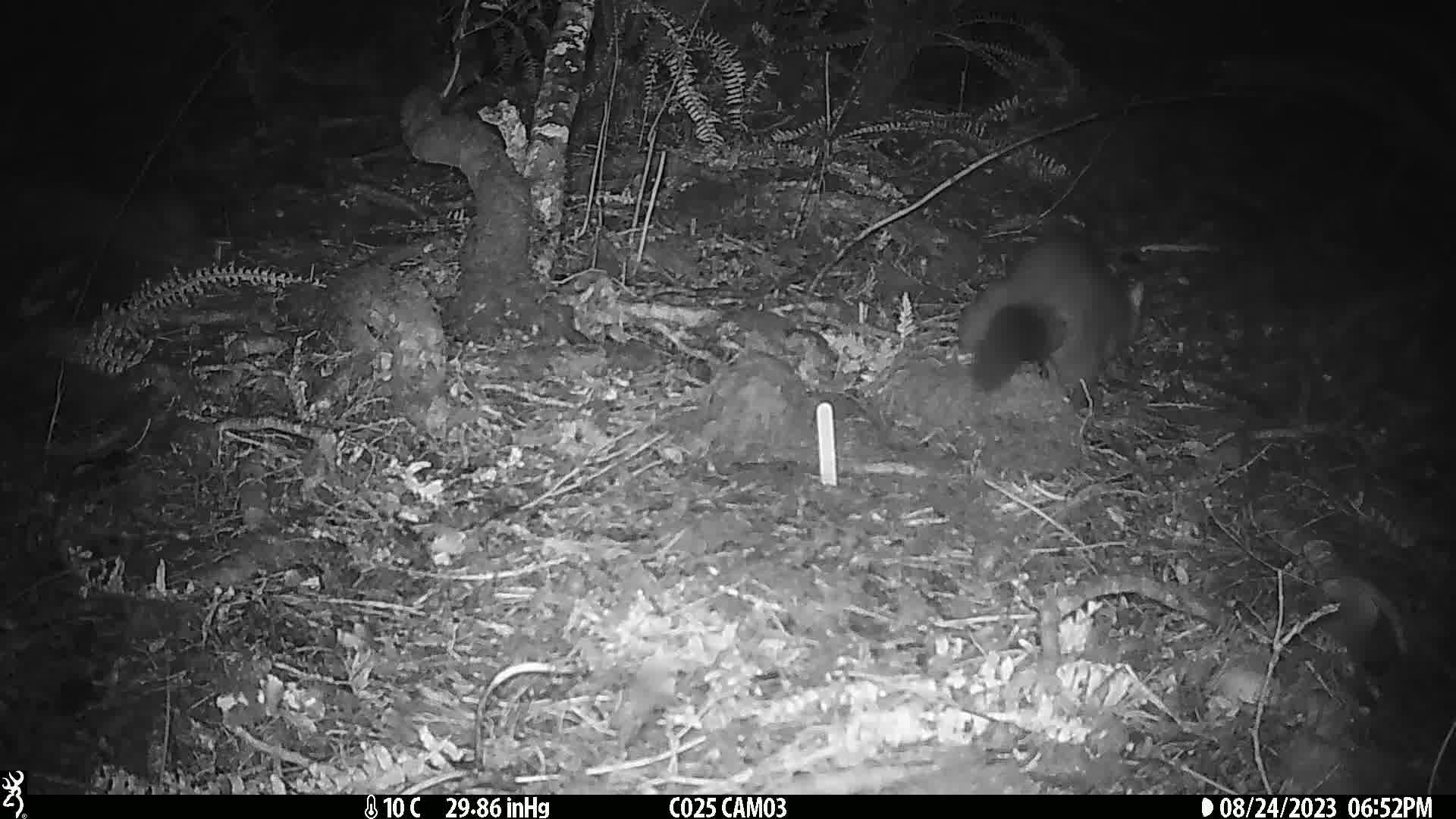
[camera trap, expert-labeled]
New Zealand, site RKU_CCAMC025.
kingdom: Animalia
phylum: Chordata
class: Mammalia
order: Diprotodontia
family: Phalangeridae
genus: Trichosurus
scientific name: Trichosurus vulpecula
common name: common brushtail possum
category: possum